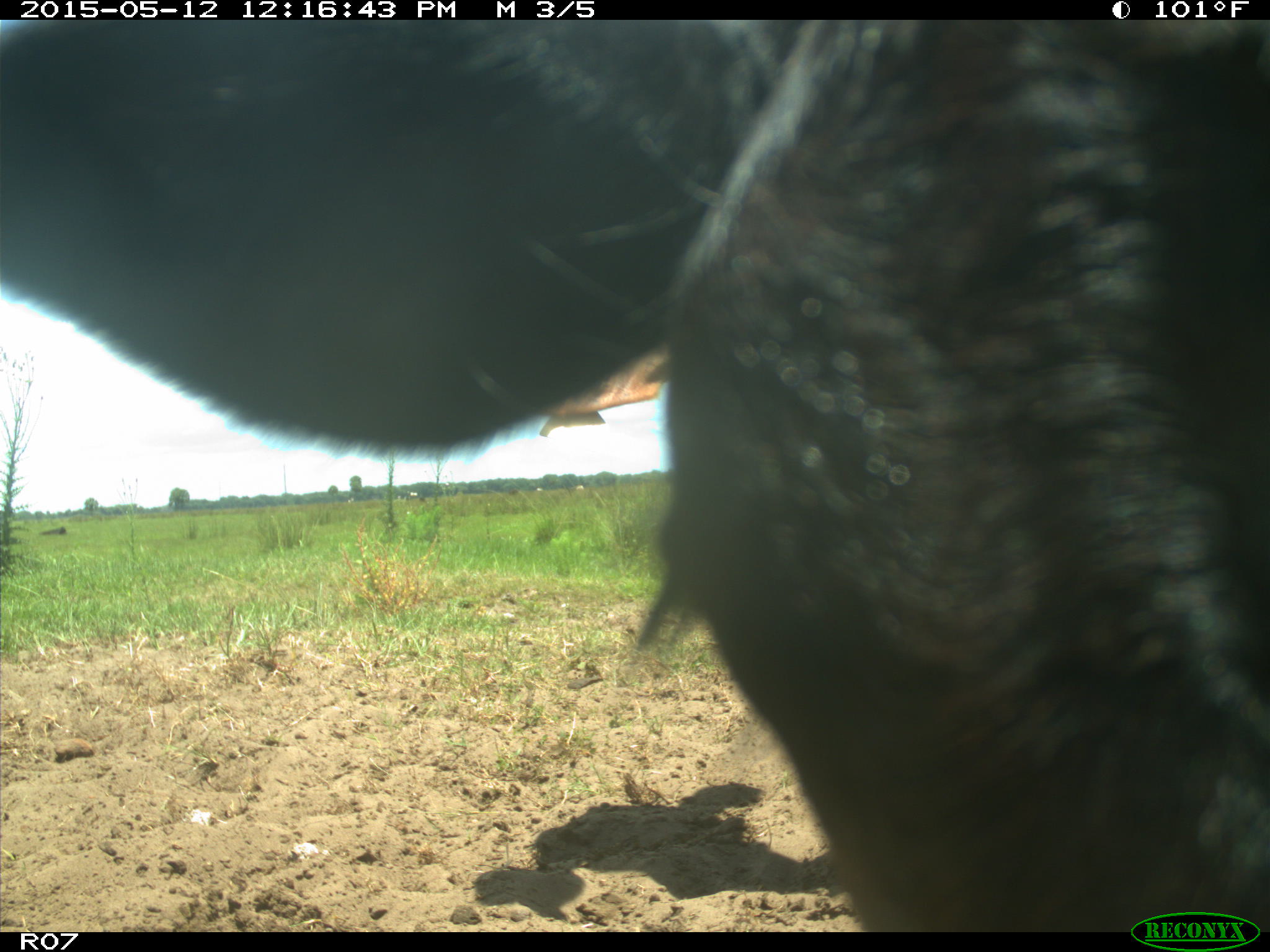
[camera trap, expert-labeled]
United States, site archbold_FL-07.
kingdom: Animalia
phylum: Chordata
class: Mammalia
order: Artiodactyla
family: Bovidae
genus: Bos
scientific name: Bos taurus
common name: domestic cow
Bos taurus (domestic cow).